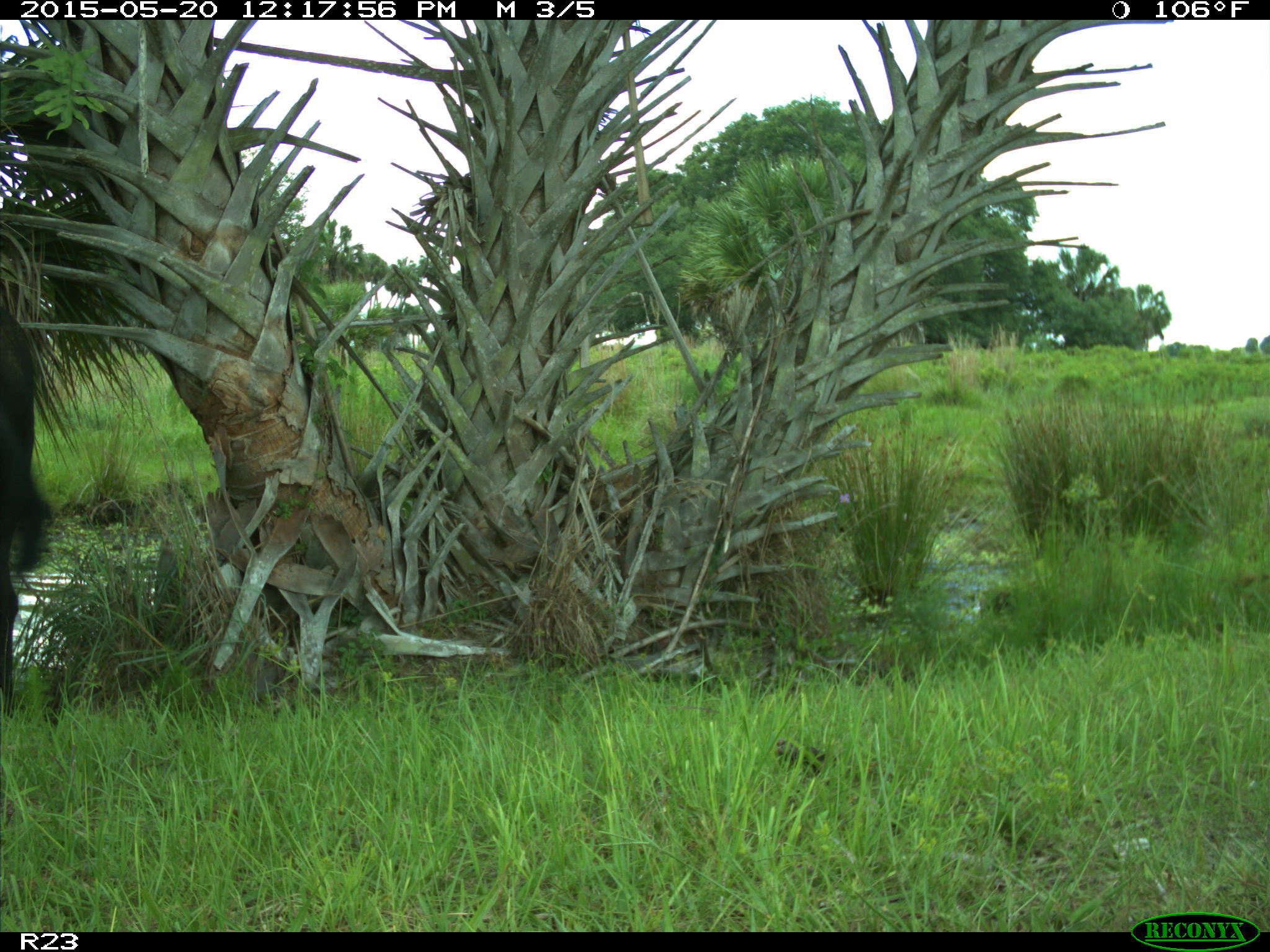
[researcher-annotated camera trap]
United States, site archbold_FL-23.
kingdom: Animalia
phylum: Chordata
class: Mammalia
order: Artiodactyla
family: Suidae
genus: Sus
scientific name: Sus scrofa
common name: wild boar